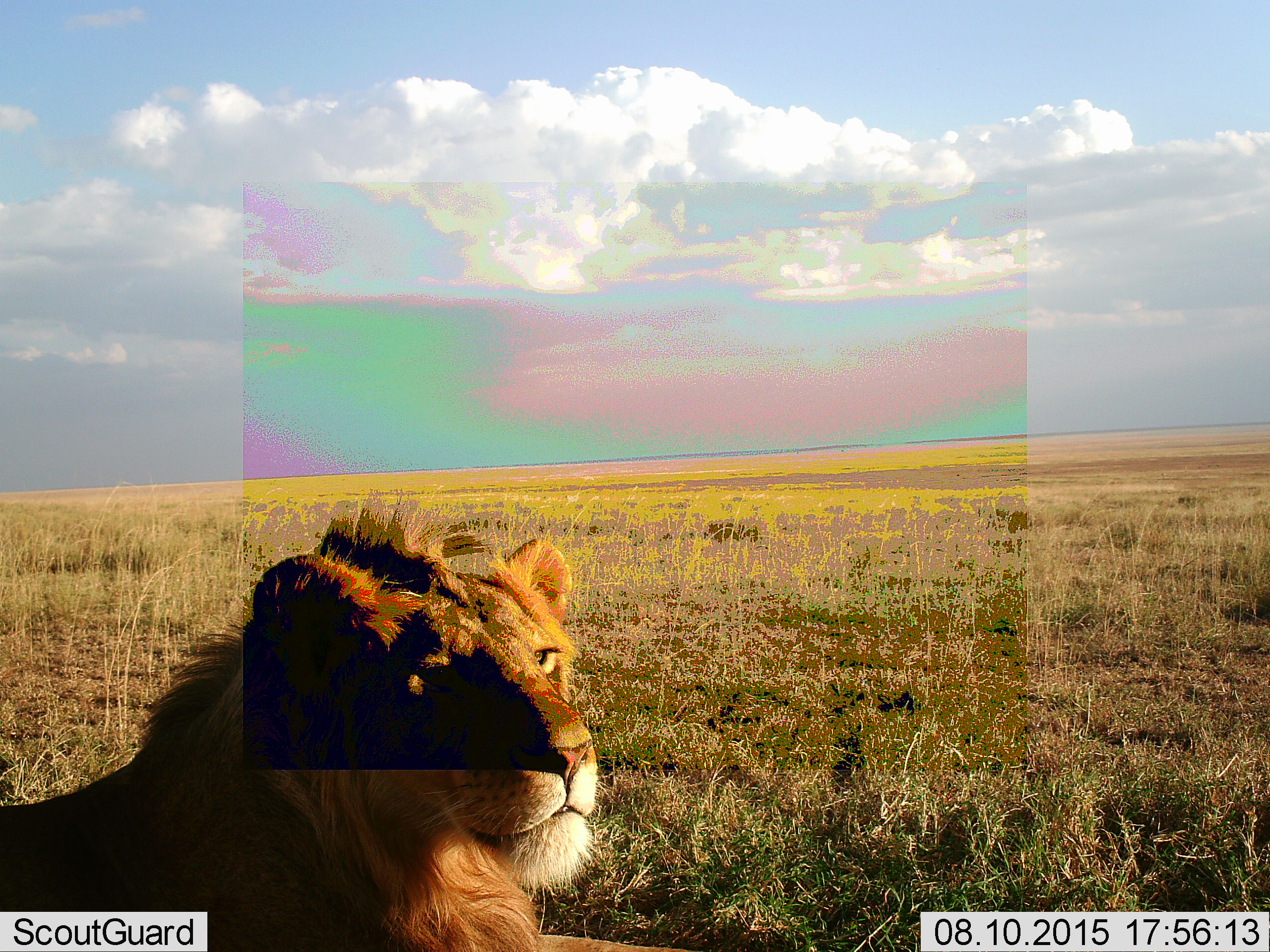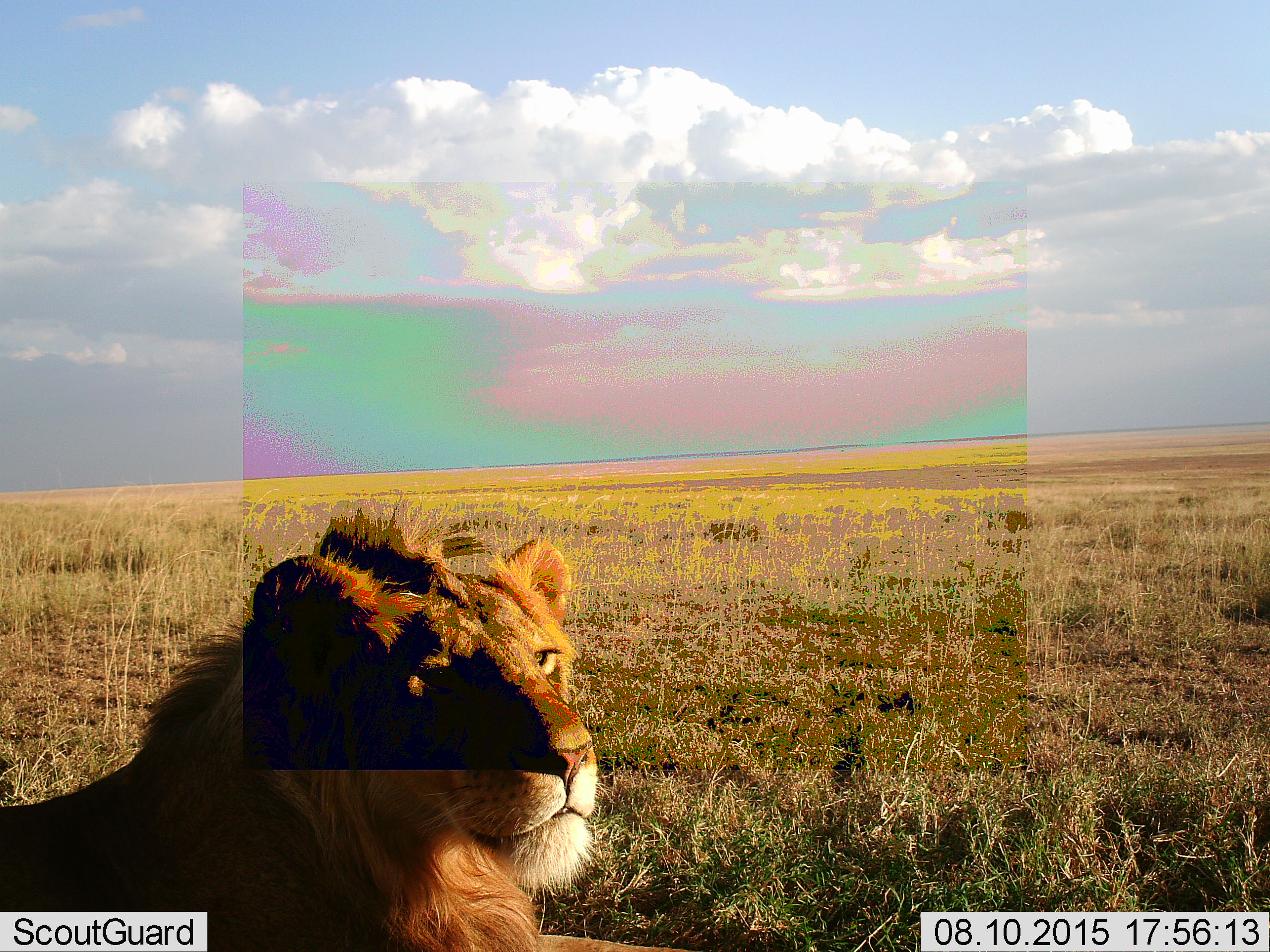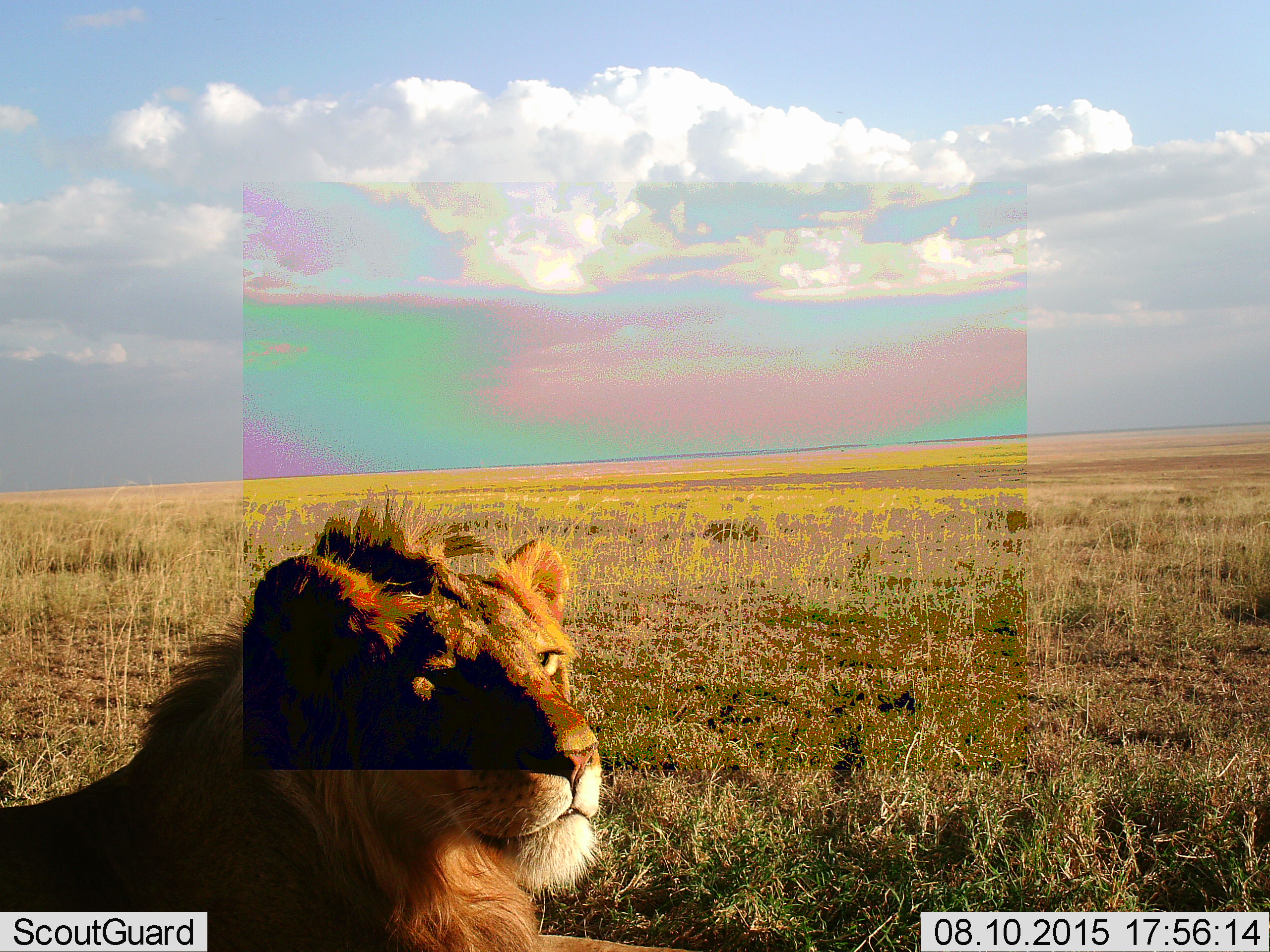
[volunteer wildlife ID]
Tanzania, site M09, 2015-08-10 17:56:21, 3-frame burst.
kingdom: Animalia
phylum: Chordata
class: Mammalia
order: Carnivora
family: Felidae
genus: Panthera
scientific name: Panthera leo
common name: lion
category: lionmale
Lionmale (lion) (Panthera leo), count 1. Behavior (volunteer vote fractions): standing 12%, resting 88%, moving 0%, interacting 0%. Young present (vote fraction): 0%. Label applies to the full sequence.